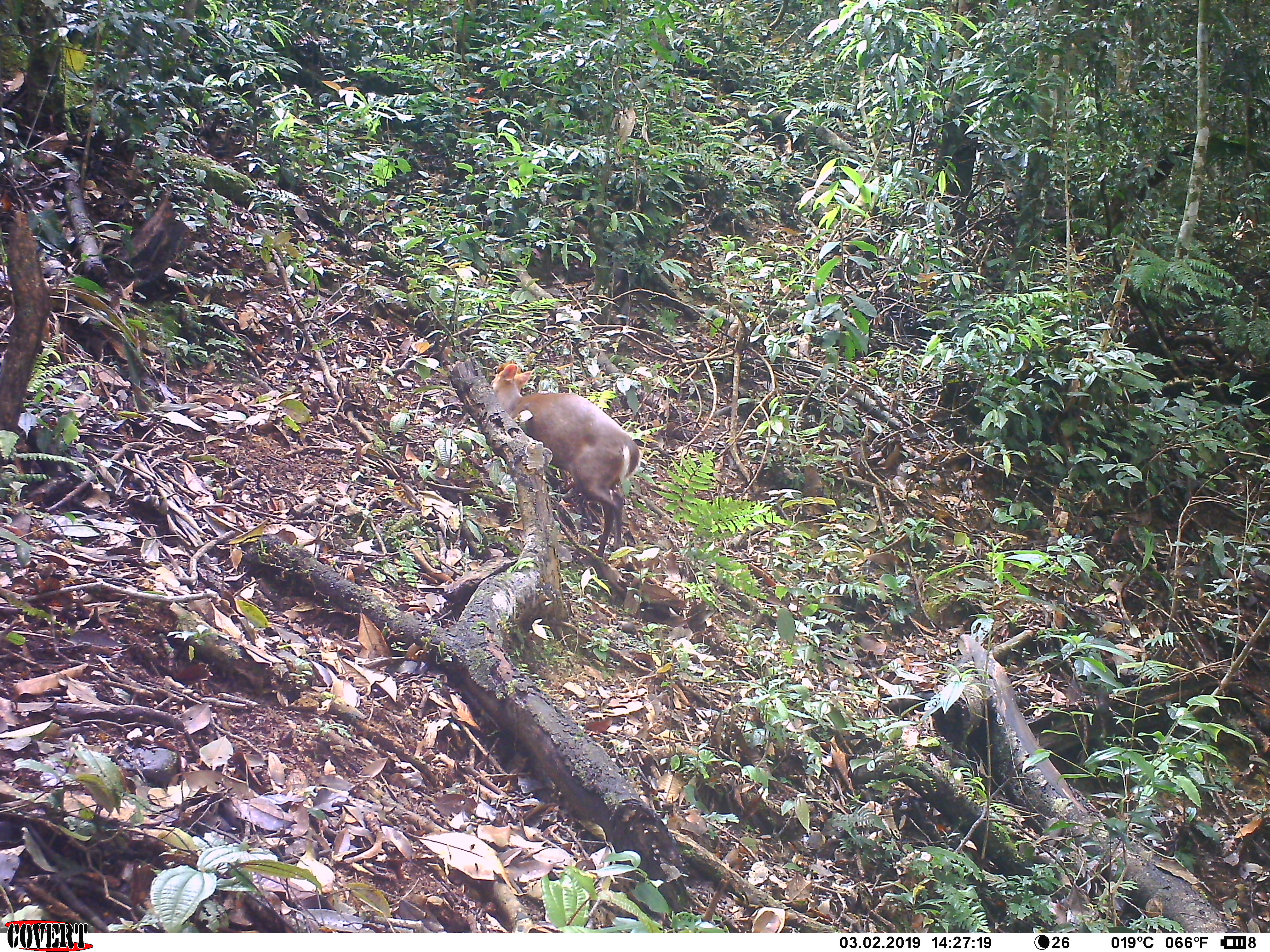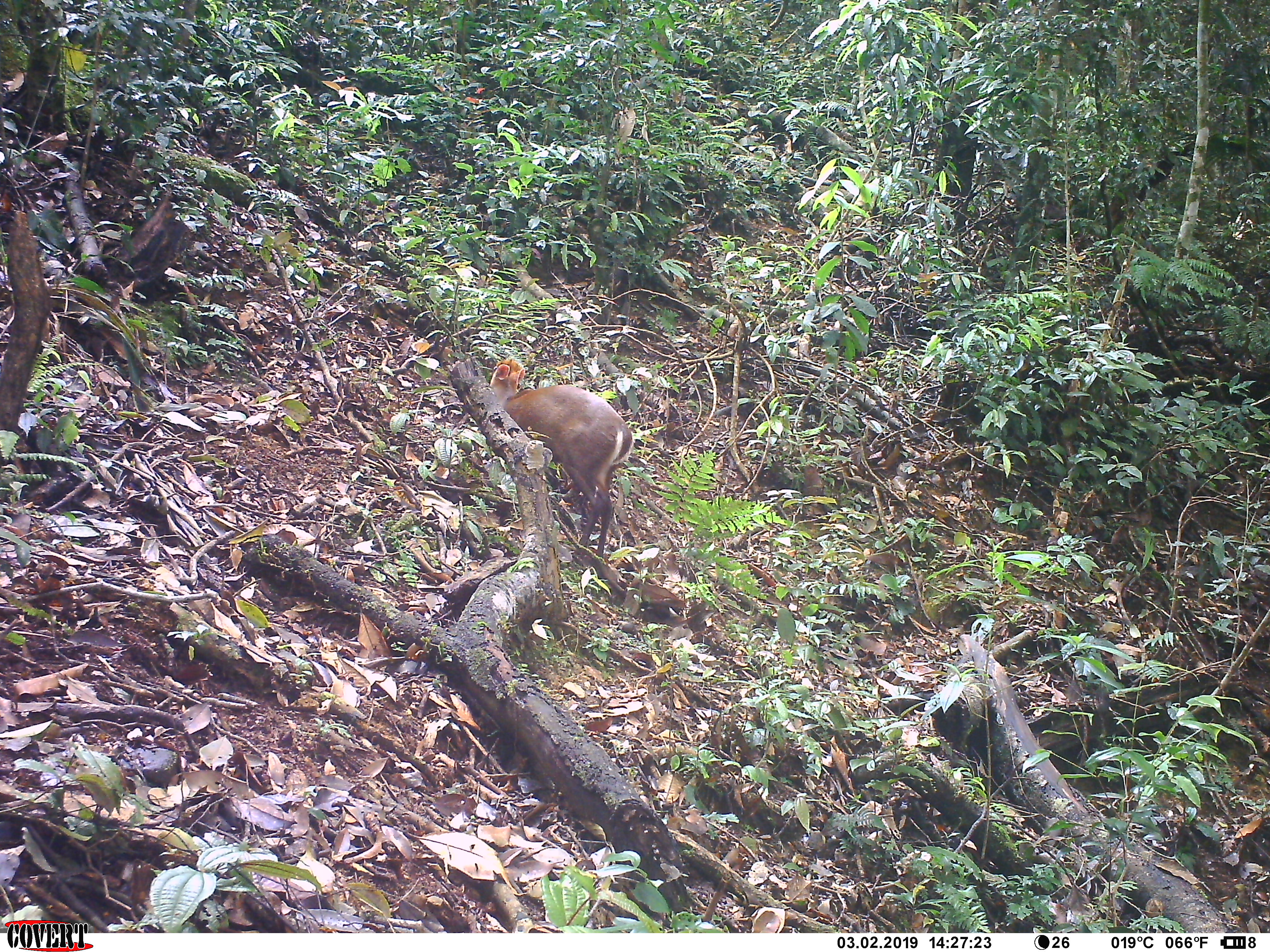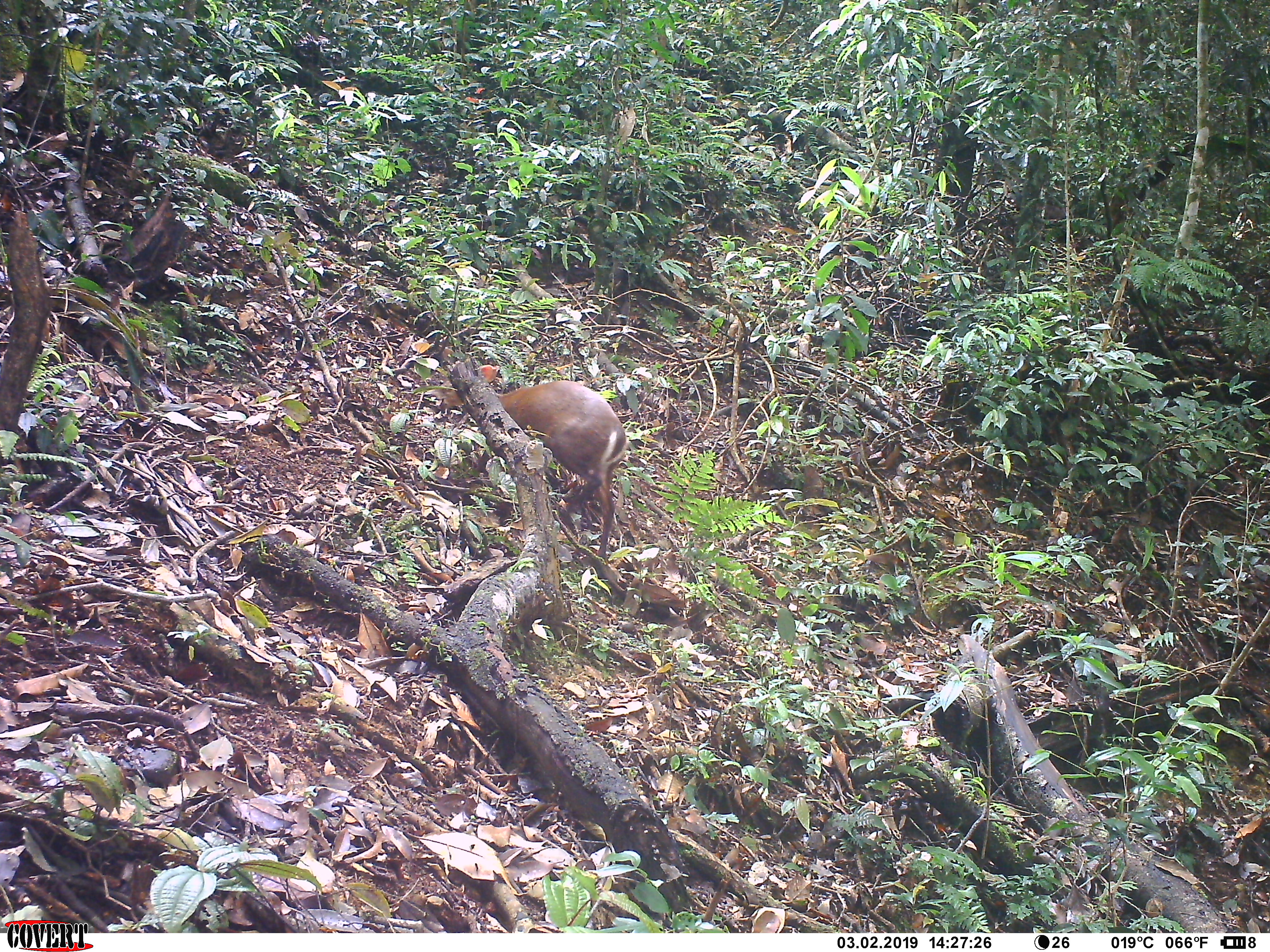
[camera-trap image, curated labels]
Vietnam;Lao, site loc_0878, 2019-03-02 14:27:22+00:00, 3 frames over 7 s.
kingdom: Animalia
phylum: Chordata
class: Mammalia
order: Artiodactyla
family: Cervidae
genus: Muntiacus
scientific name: Muntiacus rooseveltorum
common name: roosevelt's muntjac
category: roosevelts muntjac group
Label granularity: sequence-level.